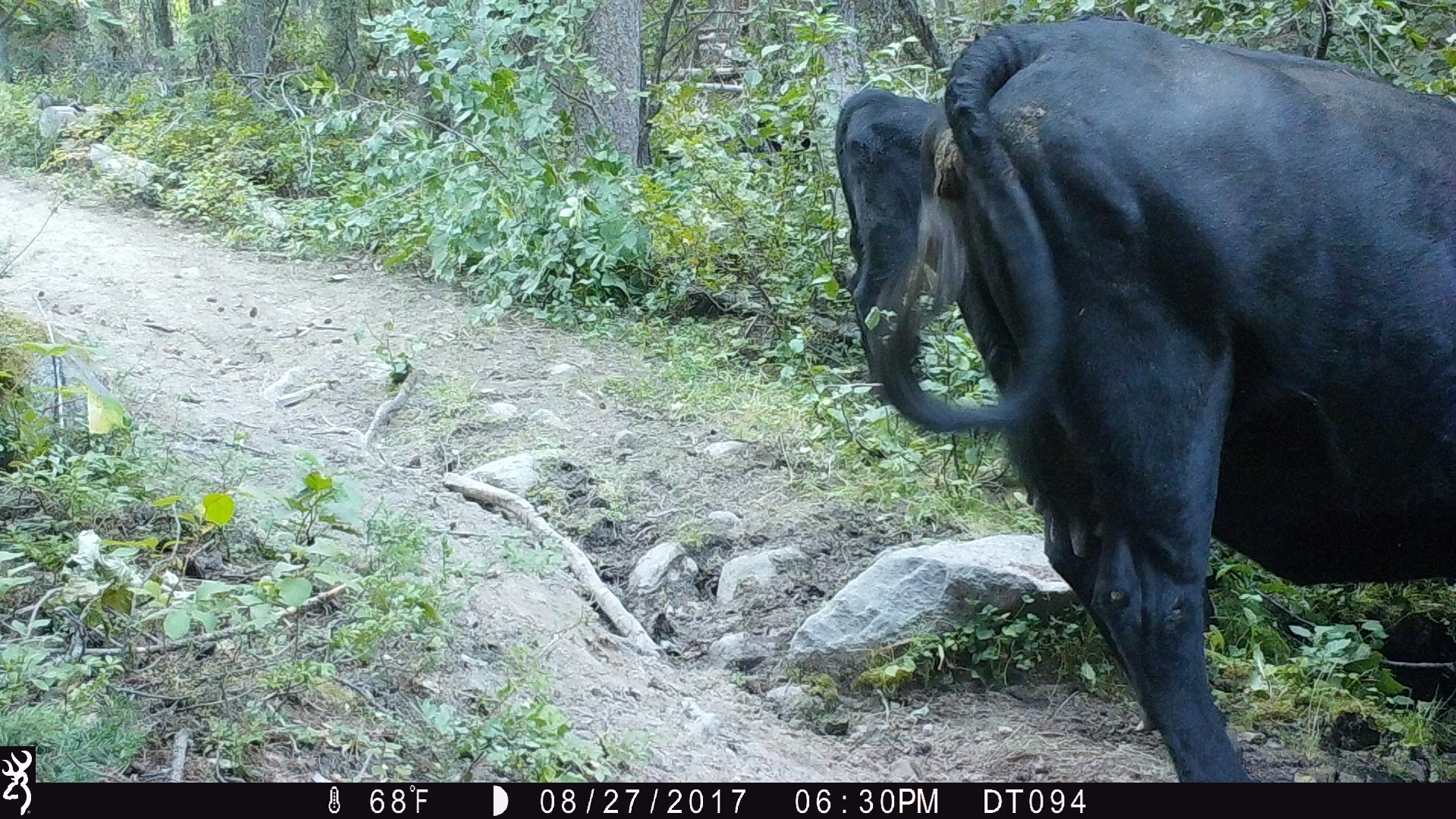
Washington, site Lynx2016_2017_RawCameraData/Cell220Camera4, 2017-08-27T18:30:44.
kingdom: Animalia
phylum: Chordata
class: Mammalia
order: Artiodactyla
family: Bovidae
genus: Bos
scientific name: Bos taurus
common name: domestic cattle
Domestic cattle (Bos taurus). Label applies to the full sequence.